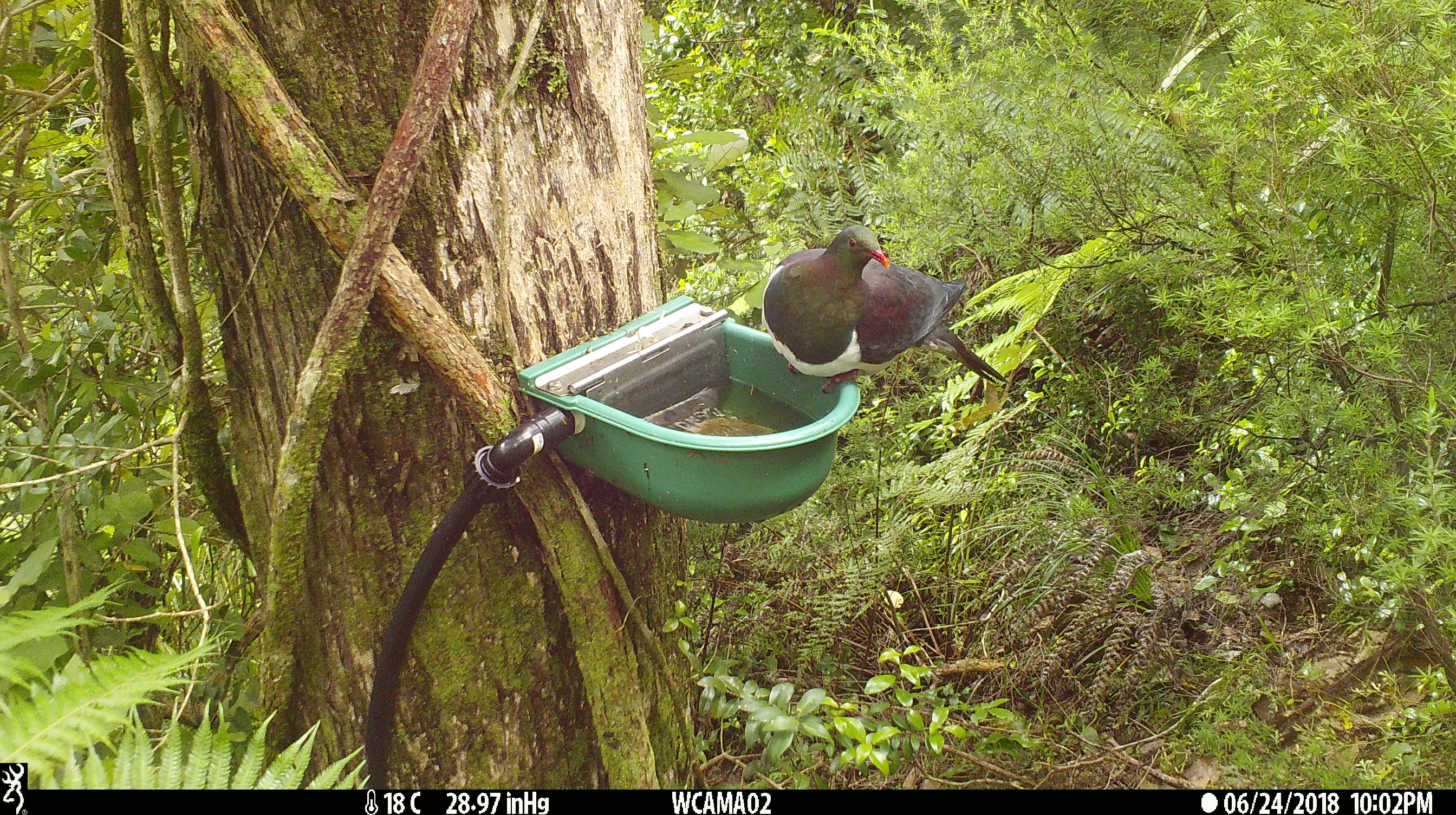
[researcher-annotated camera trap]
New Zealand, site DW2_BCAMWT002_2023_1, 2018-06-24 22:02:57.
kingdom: Animalia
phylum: Chordata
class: Aves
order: Columbiformes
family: Columbidae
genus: Hemiphaga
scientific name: Hemiphaga novaeseelandiae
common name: new zealand pigeon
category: kereru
Kereru (new zealand pigeon) (Hemiphaga novaeseelandiae).